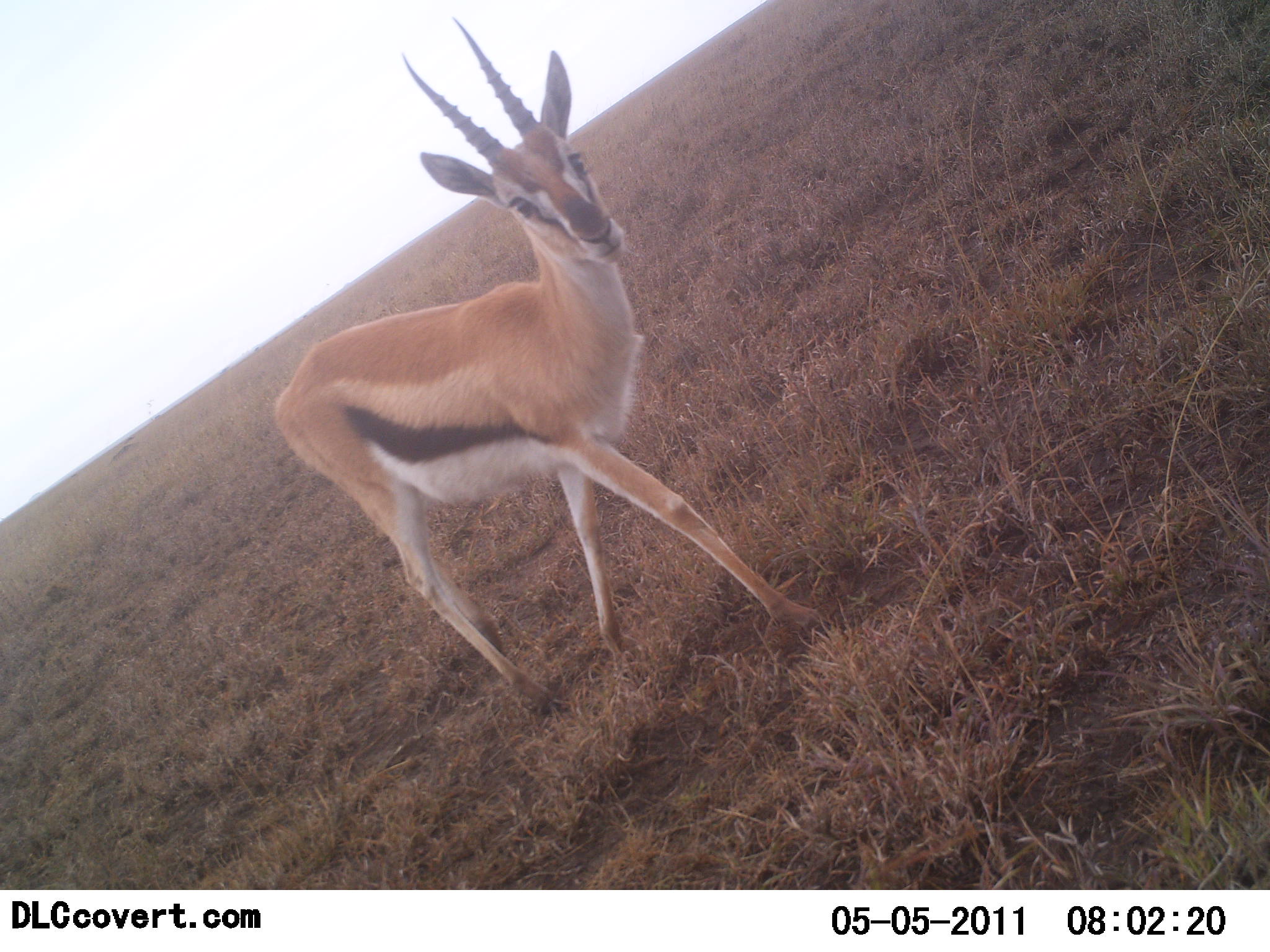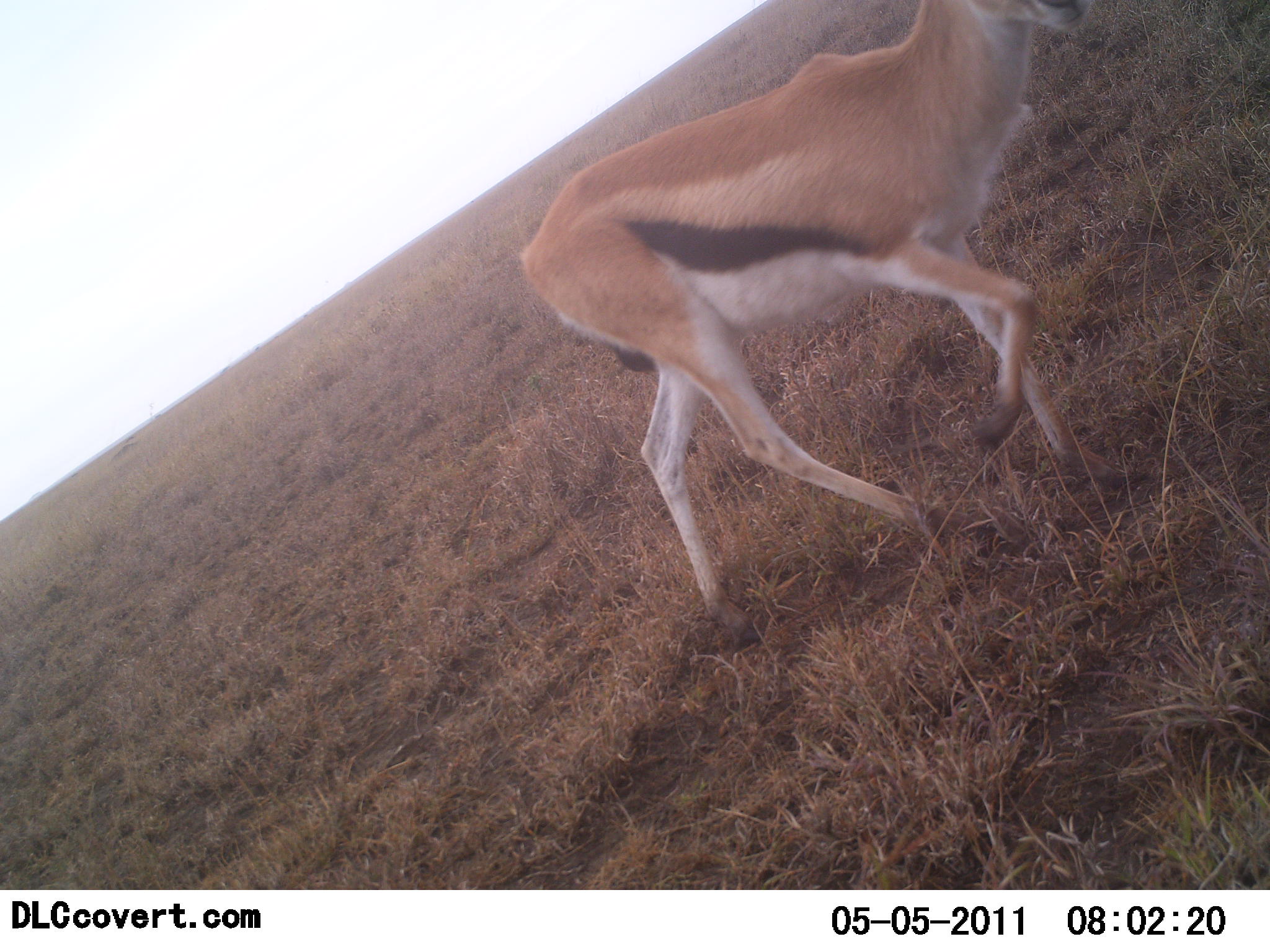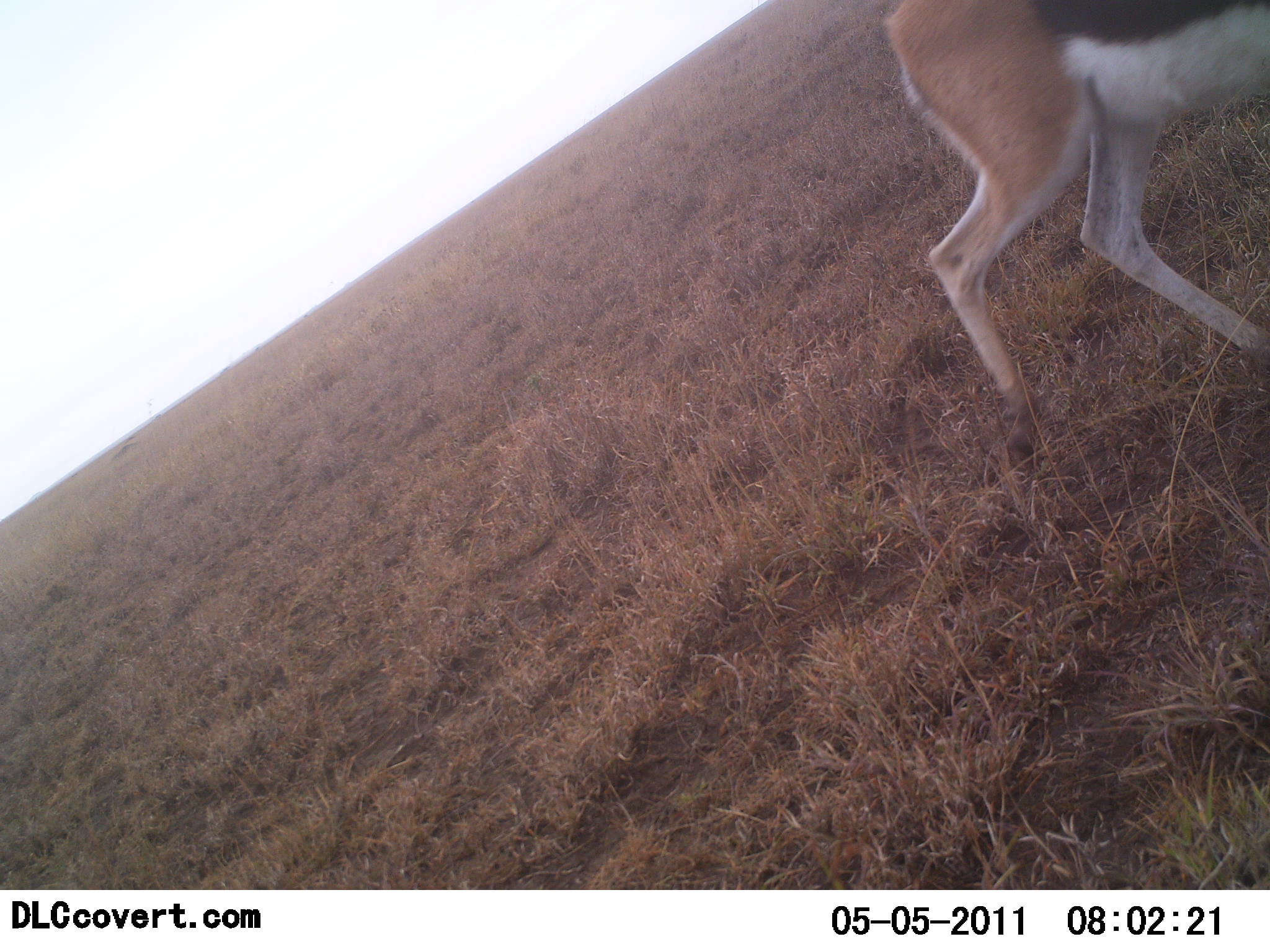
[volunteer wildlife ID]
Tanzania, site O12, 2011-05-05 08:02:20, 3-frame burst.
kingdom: Animalia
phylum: Chordata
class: Mammalia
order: Artiodactyla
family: Bovidae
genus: Eudorcas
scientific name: Eudorcas thomsonii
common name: thomson's gazelle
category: gazellethomsons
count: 1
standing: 20%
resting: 0%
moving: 90%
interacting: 0%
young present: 0%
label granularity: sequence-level